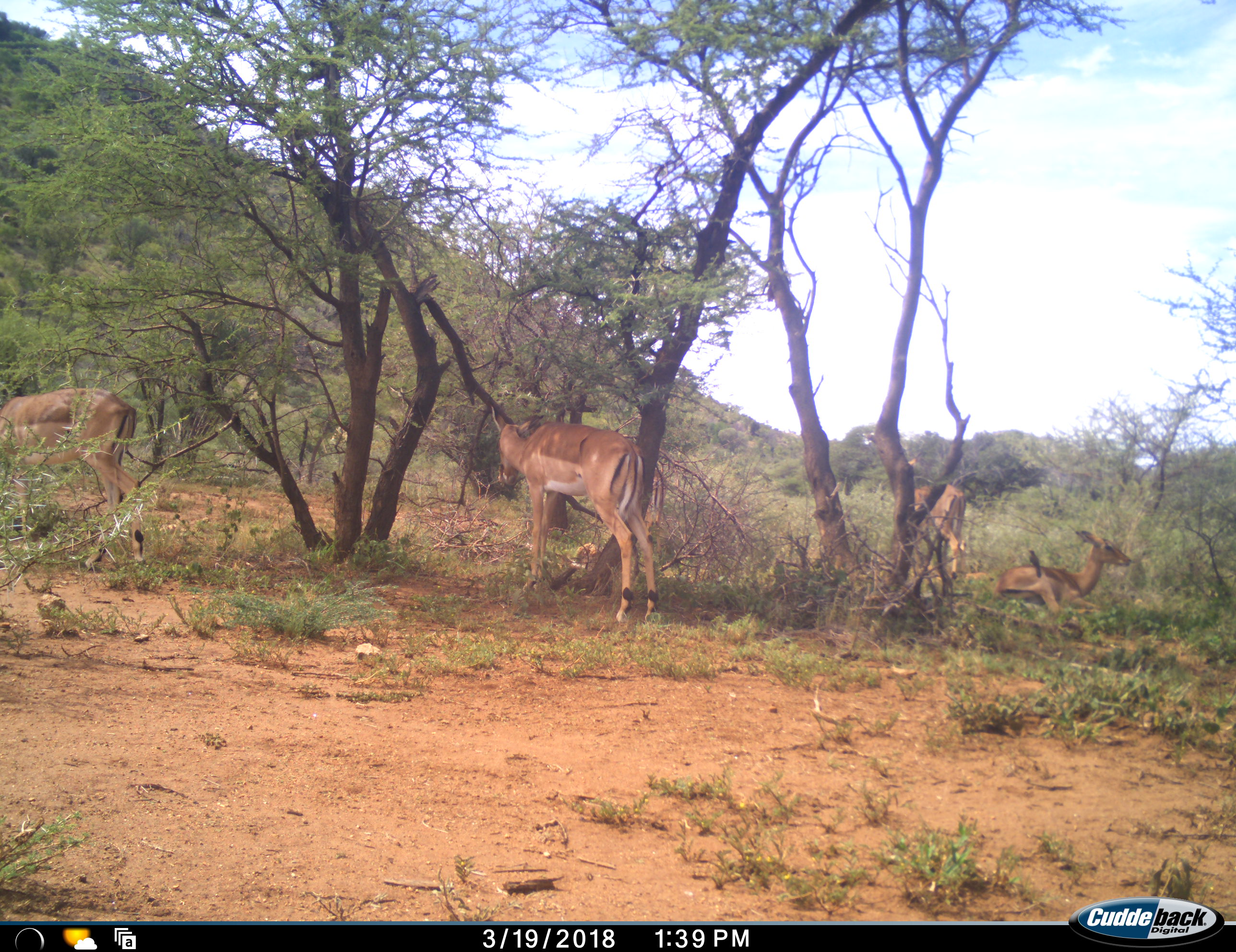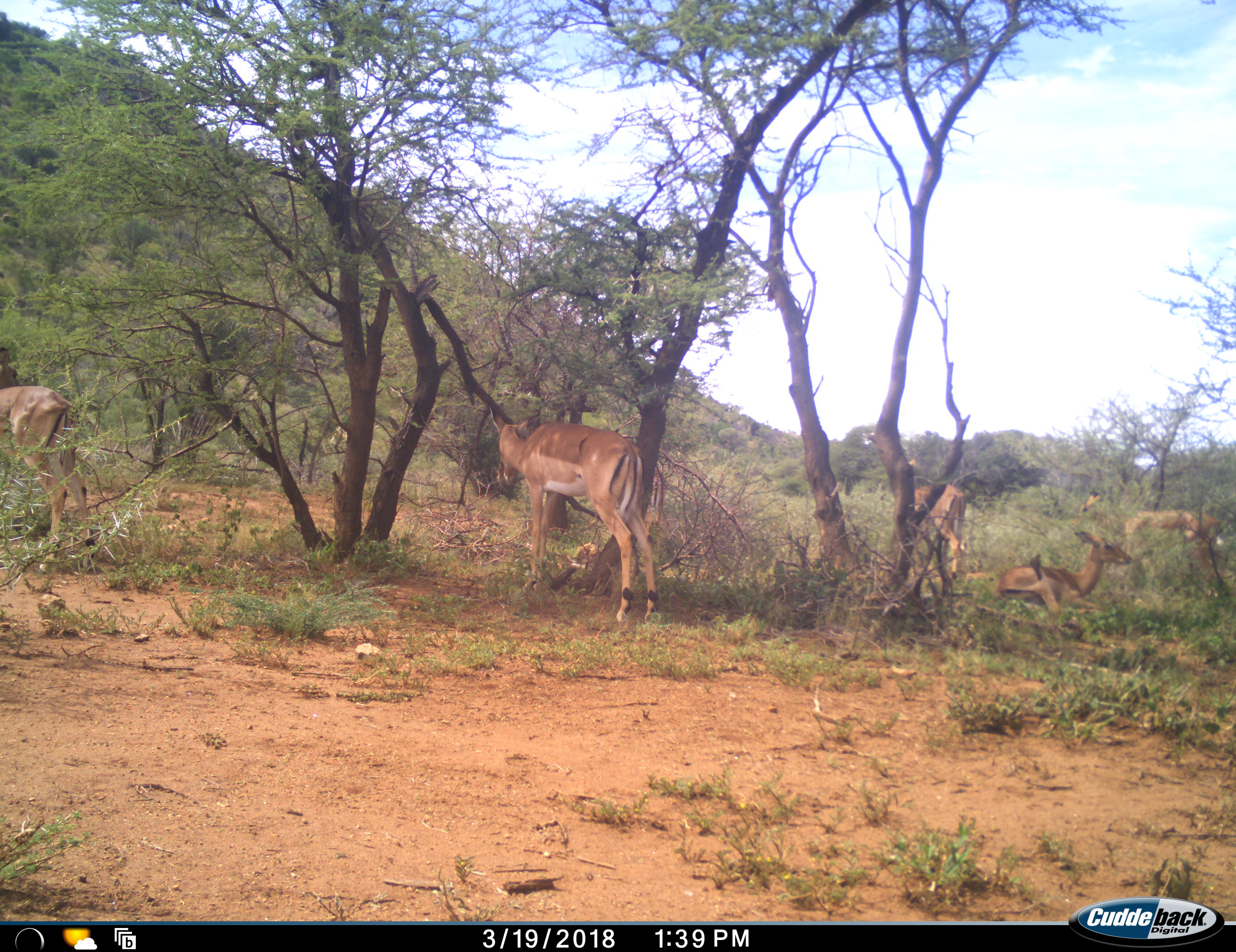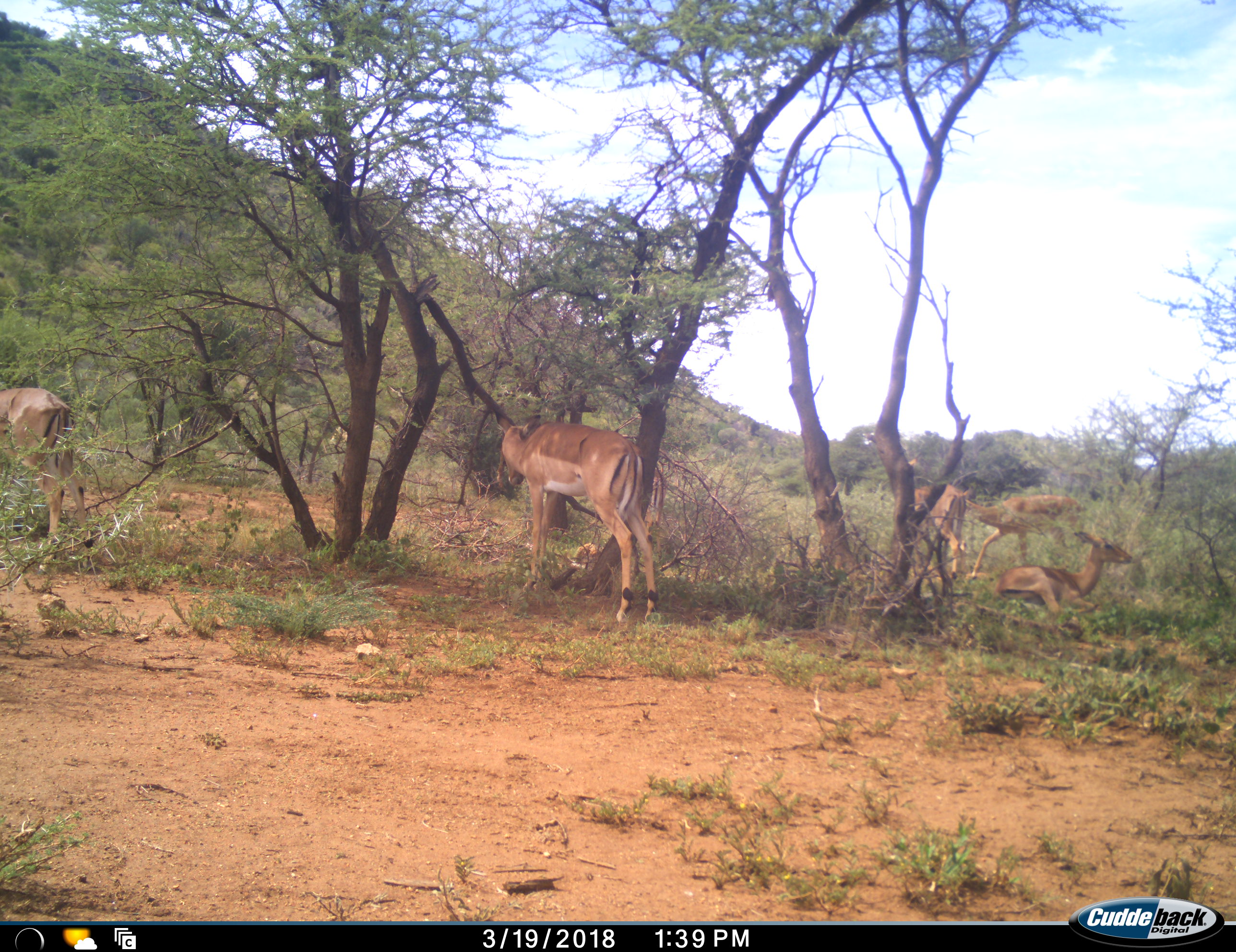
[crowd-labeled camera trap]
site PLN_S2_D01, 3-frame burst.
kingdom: Animalia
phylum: Chordata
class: Mammalia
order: Artiodactyla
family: Bovidae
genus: Aepyceros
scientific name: Aepyceros melampus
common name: impala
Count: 5.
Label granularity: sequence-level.